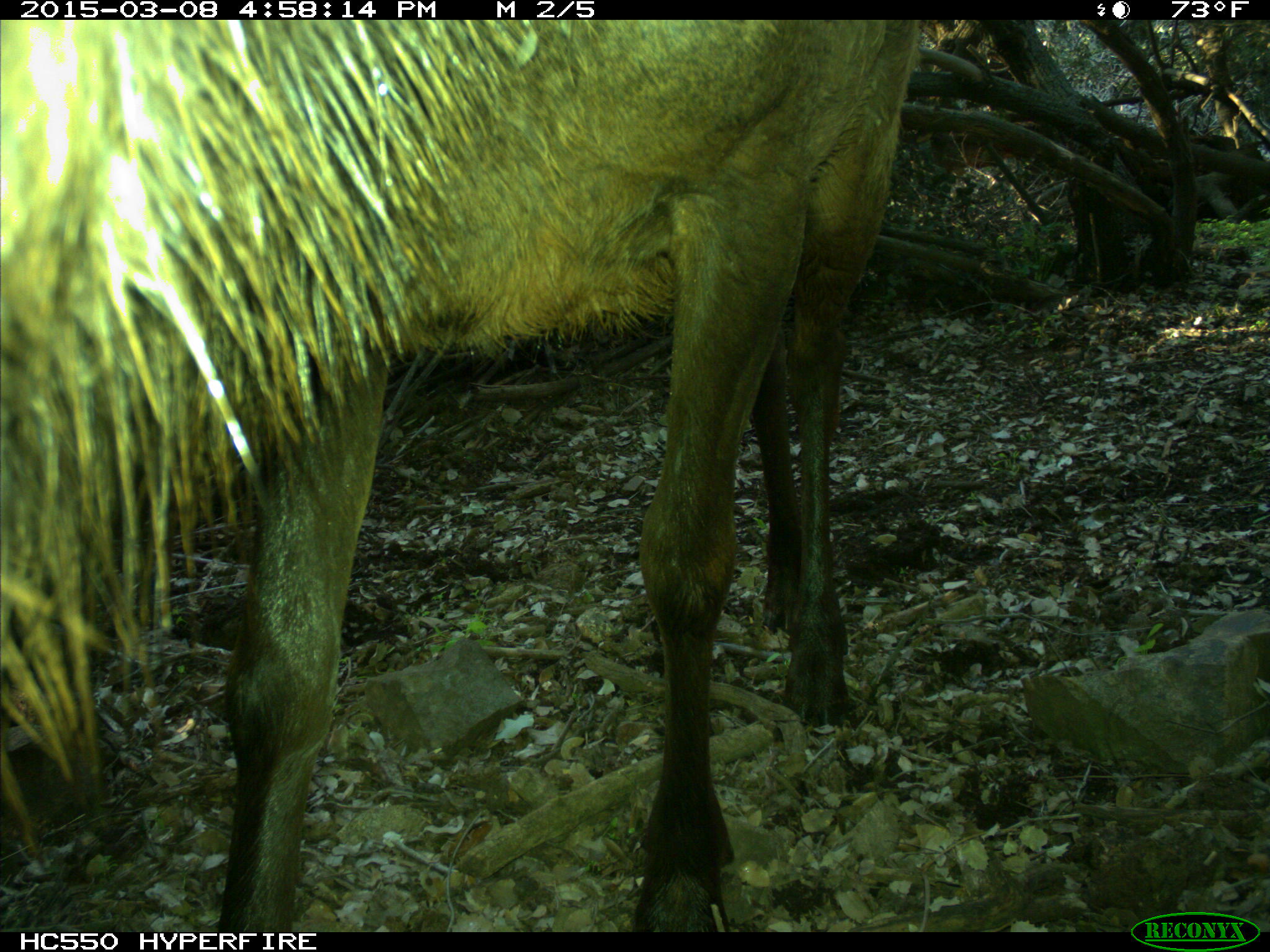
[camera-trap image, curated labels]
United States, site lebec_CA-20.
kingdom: Animalia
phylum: Chordata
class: Mammalia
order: Artiodactyla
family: Cervidae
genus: Cervus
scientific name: Cervus canadensis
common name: elk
Cervus canadensis (elk).